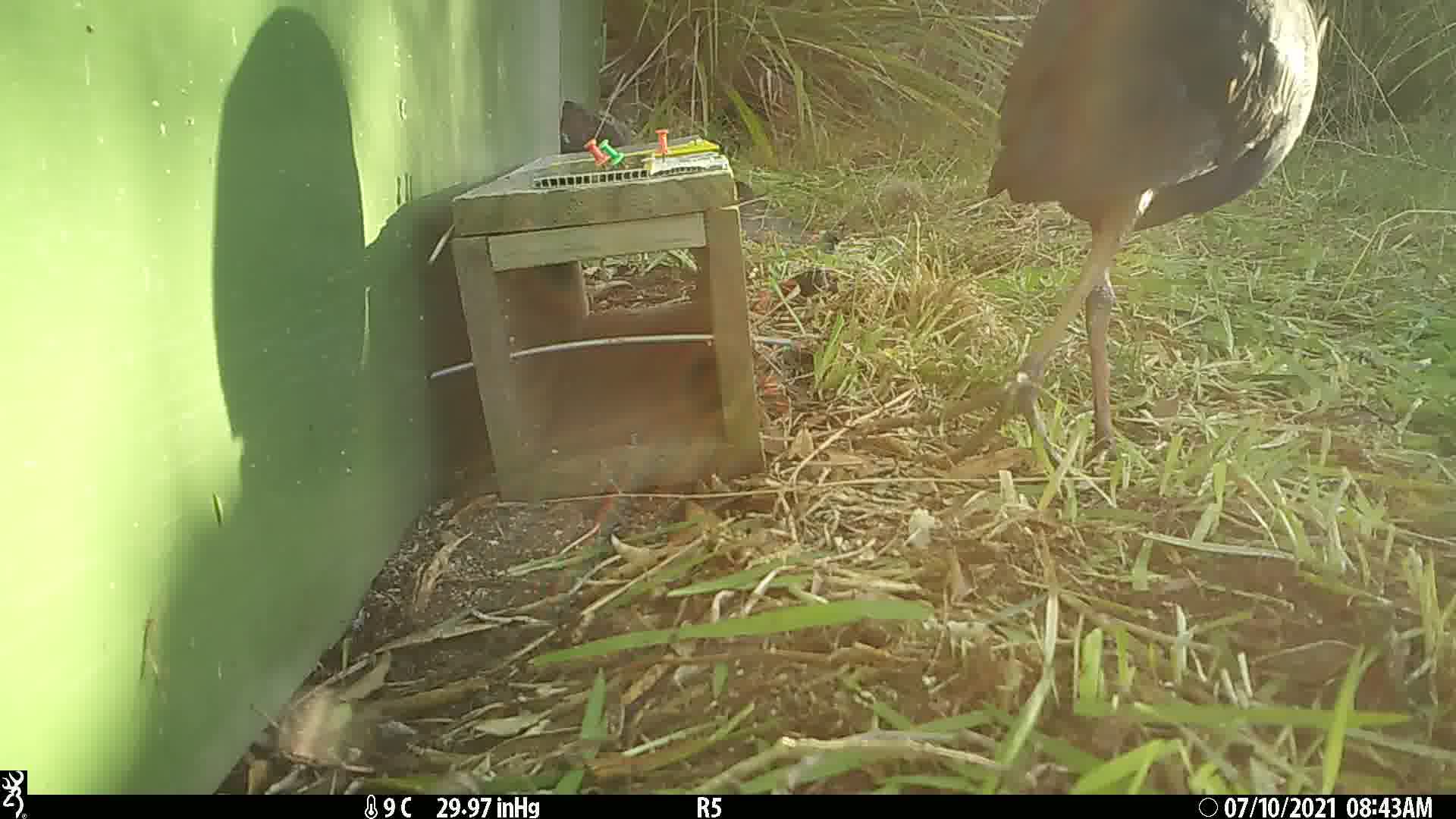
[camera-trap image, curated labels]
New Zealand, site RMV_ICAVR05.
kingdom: Animalia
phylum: Chordata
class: Aves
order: Gruiformes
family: Rallidae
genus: Porphyrio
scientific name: Porphyrio melanotus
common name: australasian swamphen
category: pukeko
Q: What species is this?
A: Pukeko (australasian swamphen) (Porphyrio melanotus).